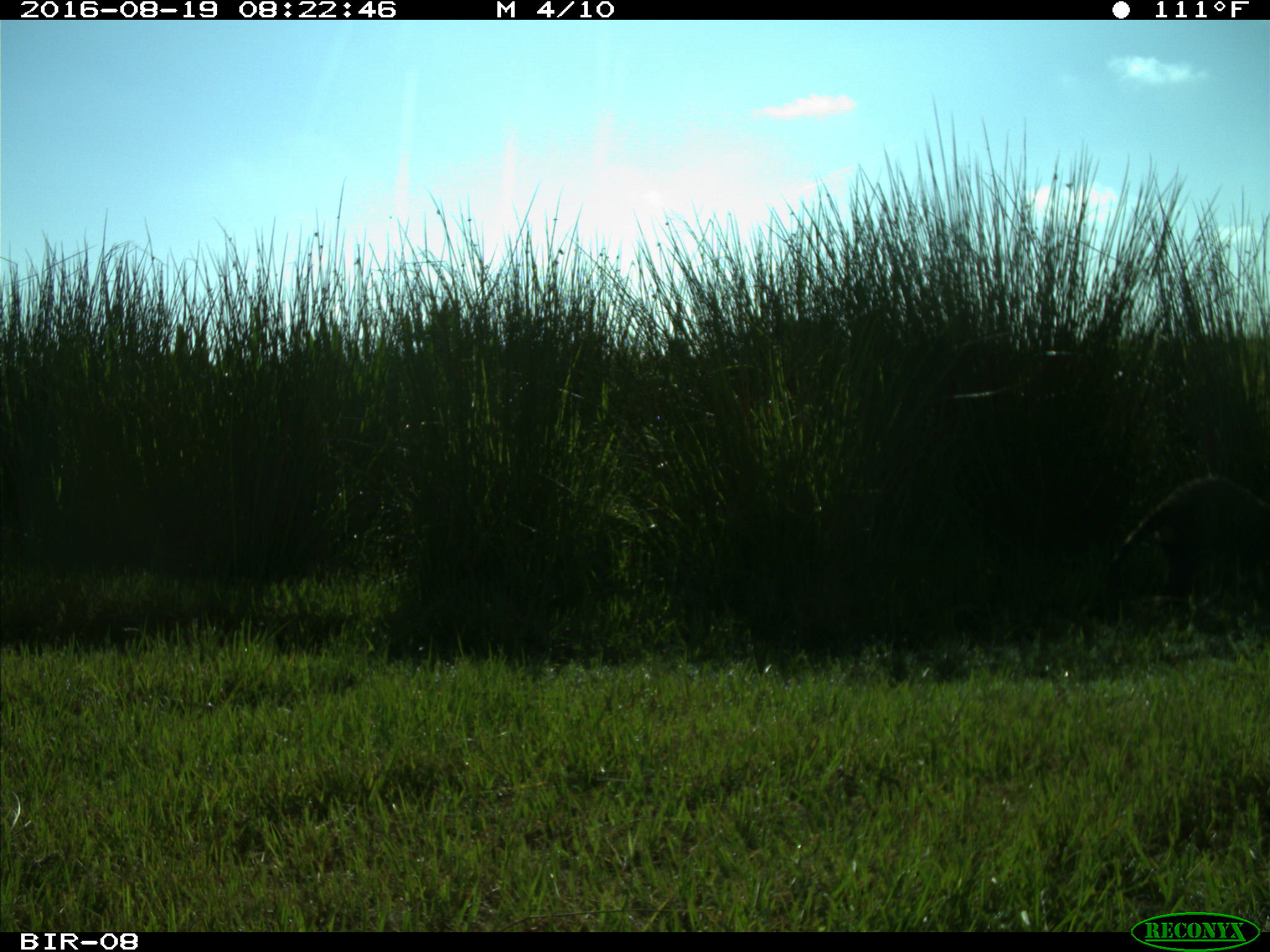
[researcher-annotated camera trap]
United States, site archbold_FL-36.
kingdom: Animalia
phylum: Chordata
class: Mammalia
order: Carnivora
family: Procyonidae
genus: Procyon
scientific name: Procyon lotor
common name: common raccoon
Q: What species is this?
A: Procyon lotor (common raccoon).